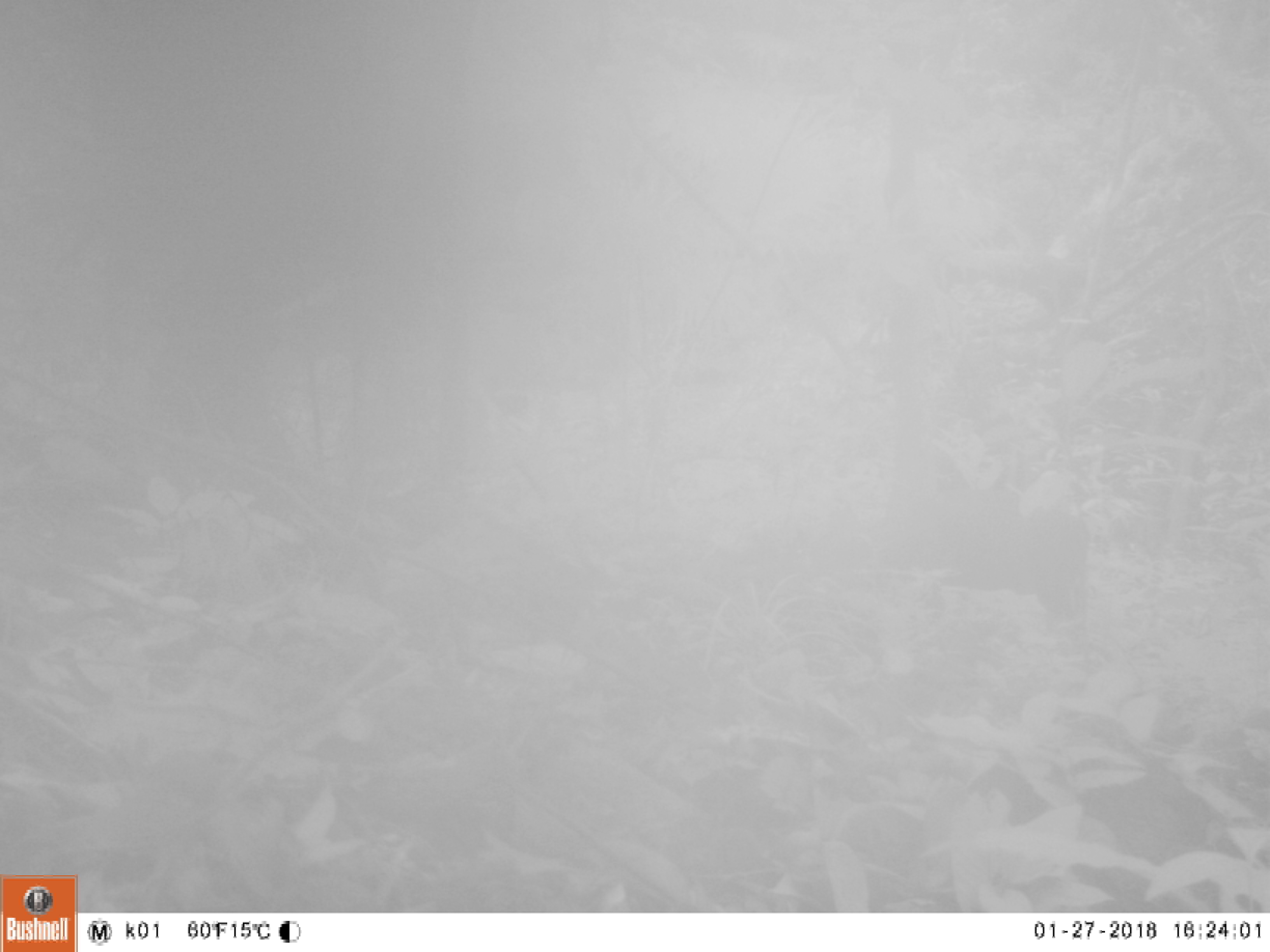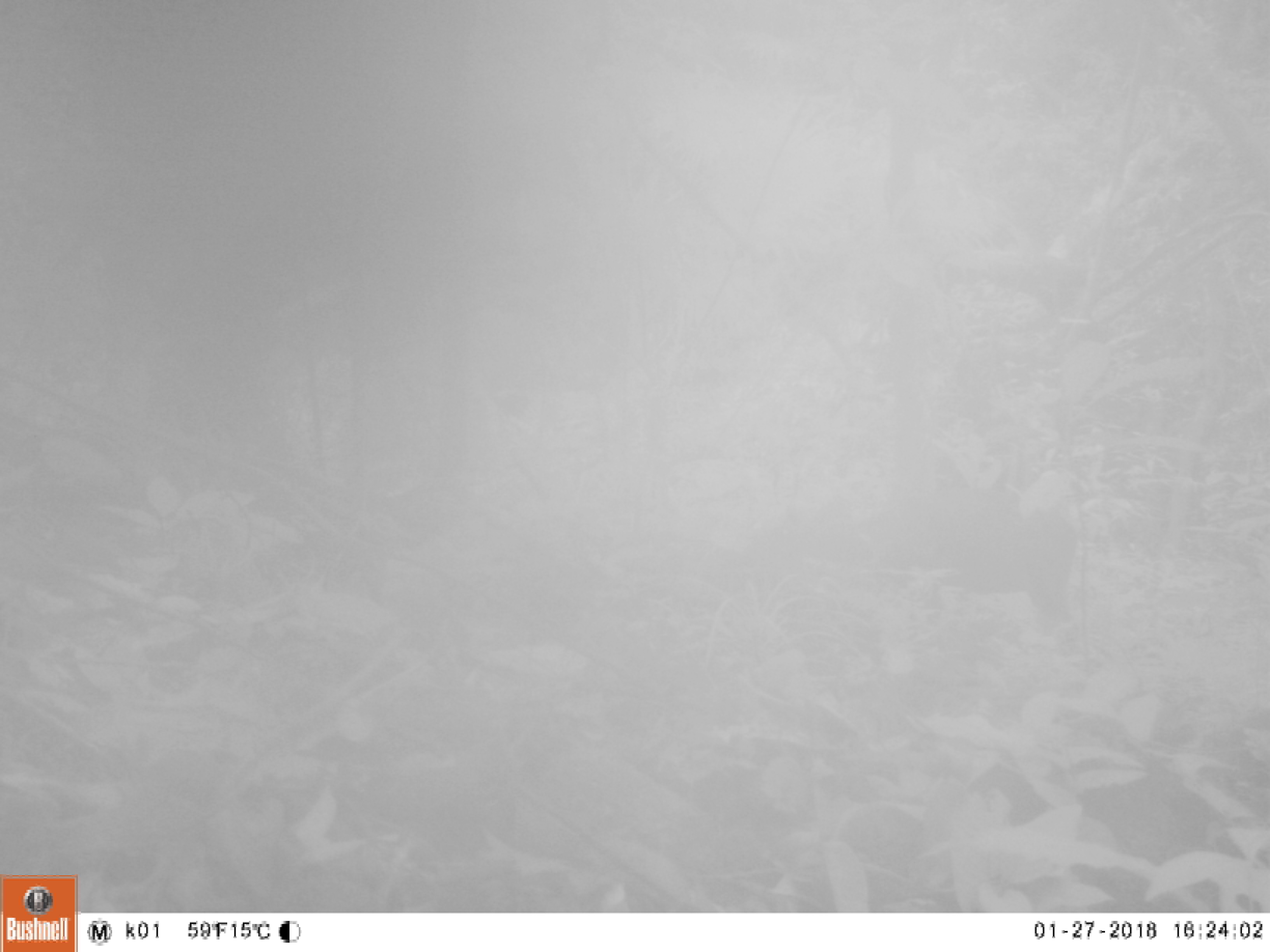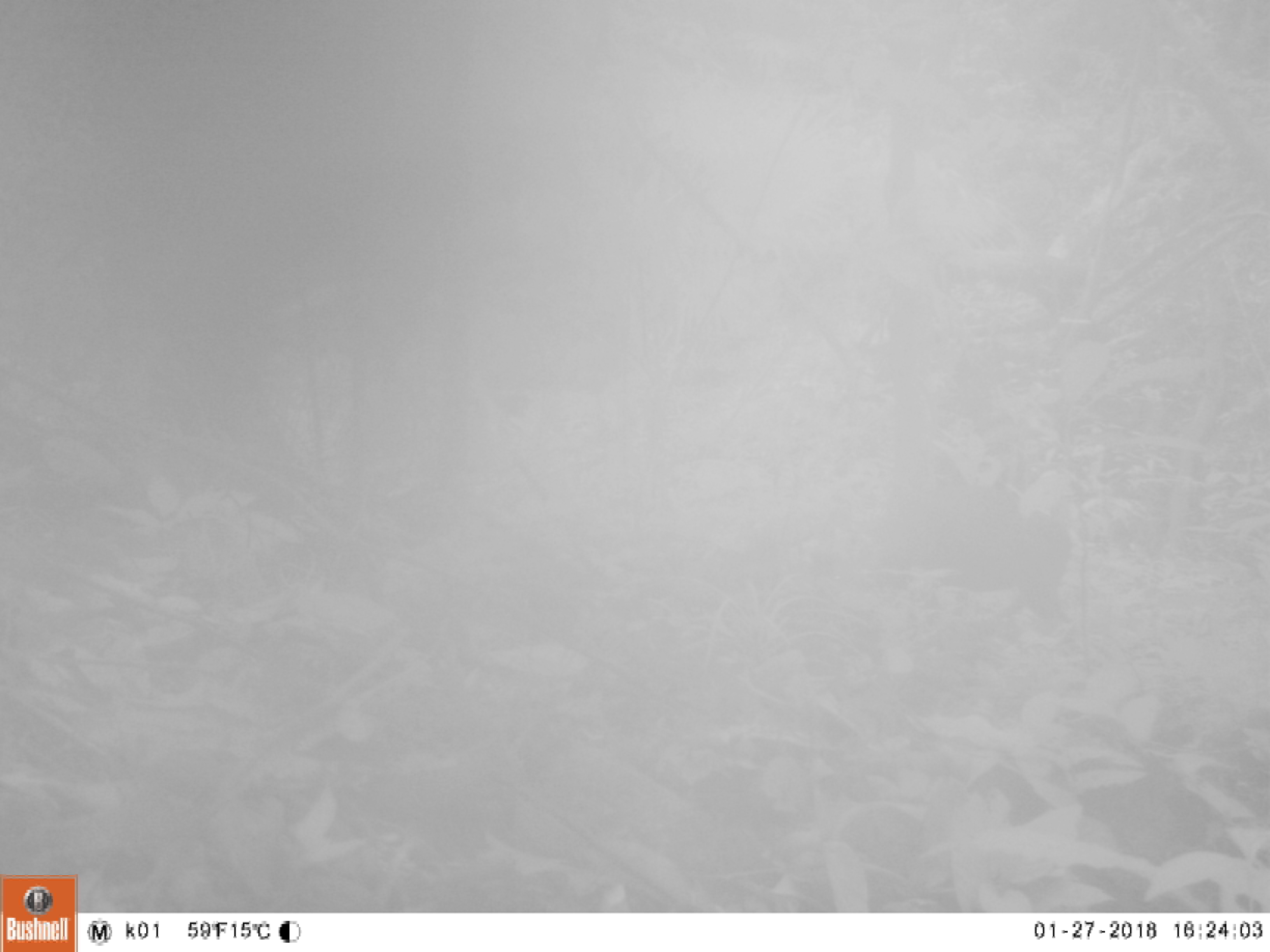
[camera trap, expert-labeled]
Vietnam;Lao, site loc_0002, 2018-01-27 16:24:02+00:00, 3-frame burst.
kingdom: Animalia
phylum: Chordata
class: Mammalia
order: Artiodactyla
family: Cervidae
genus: Muntiacus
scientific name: Muntiacus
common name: muntjacs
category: unidentified muntjac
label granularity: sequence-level